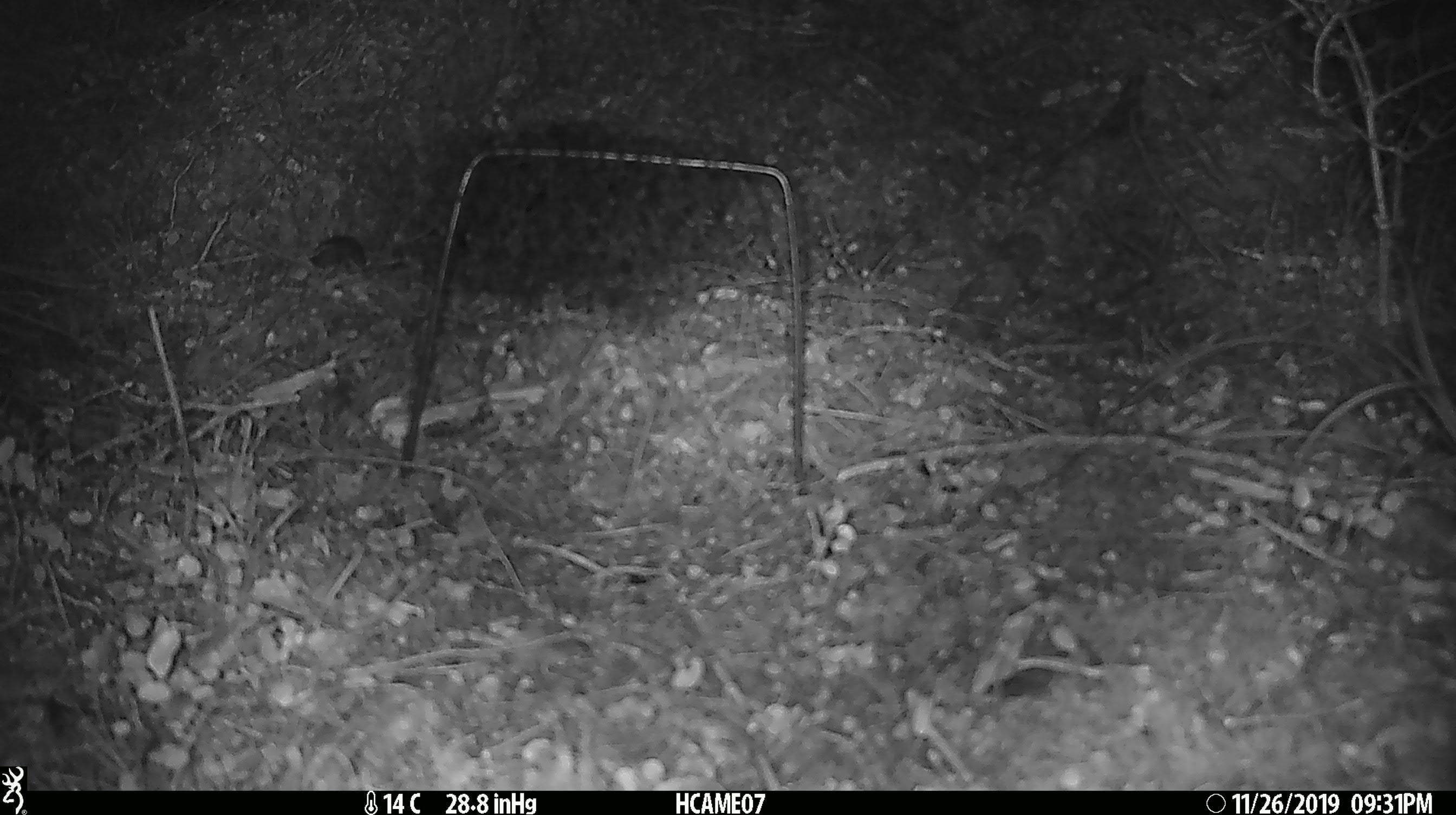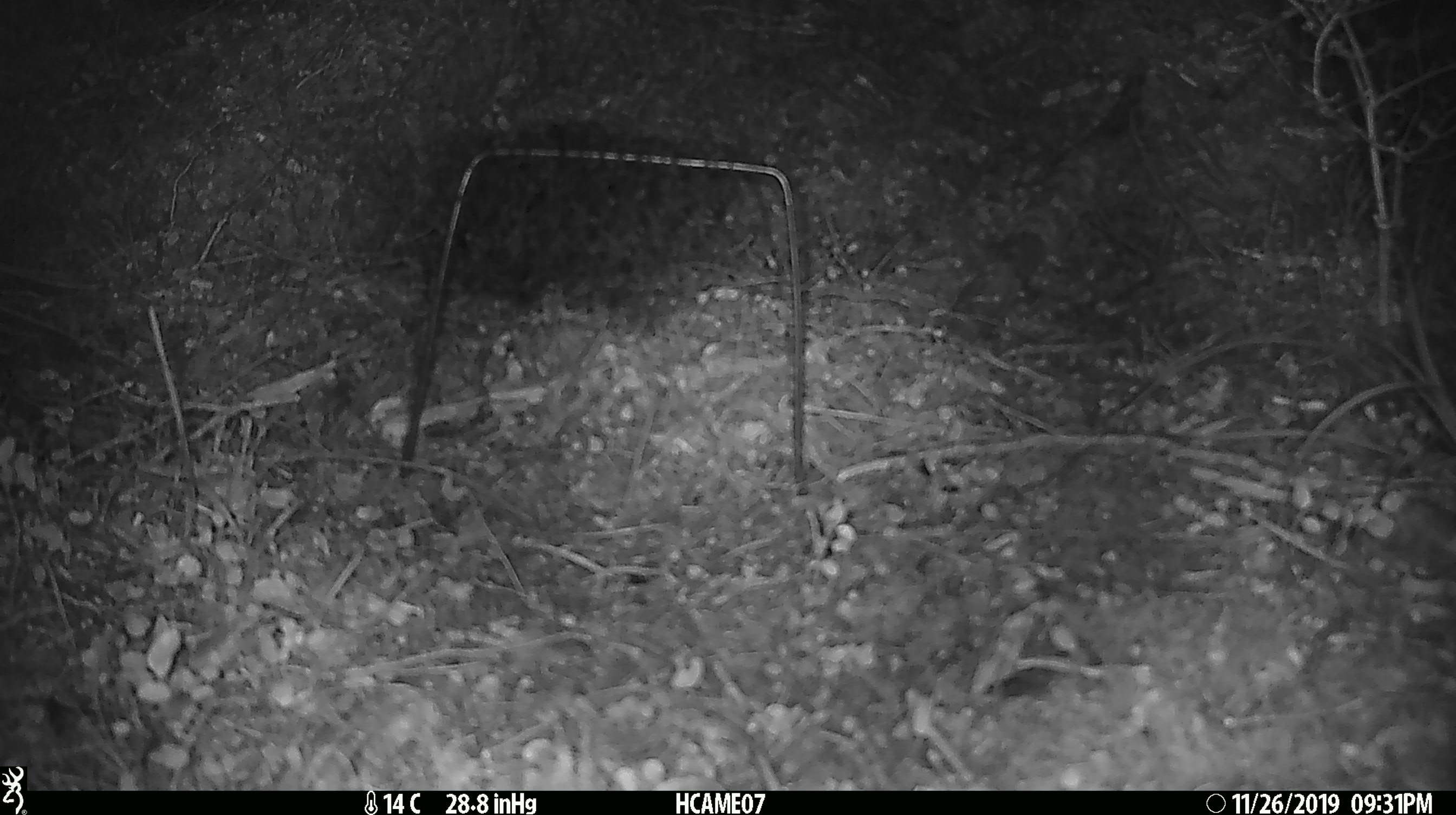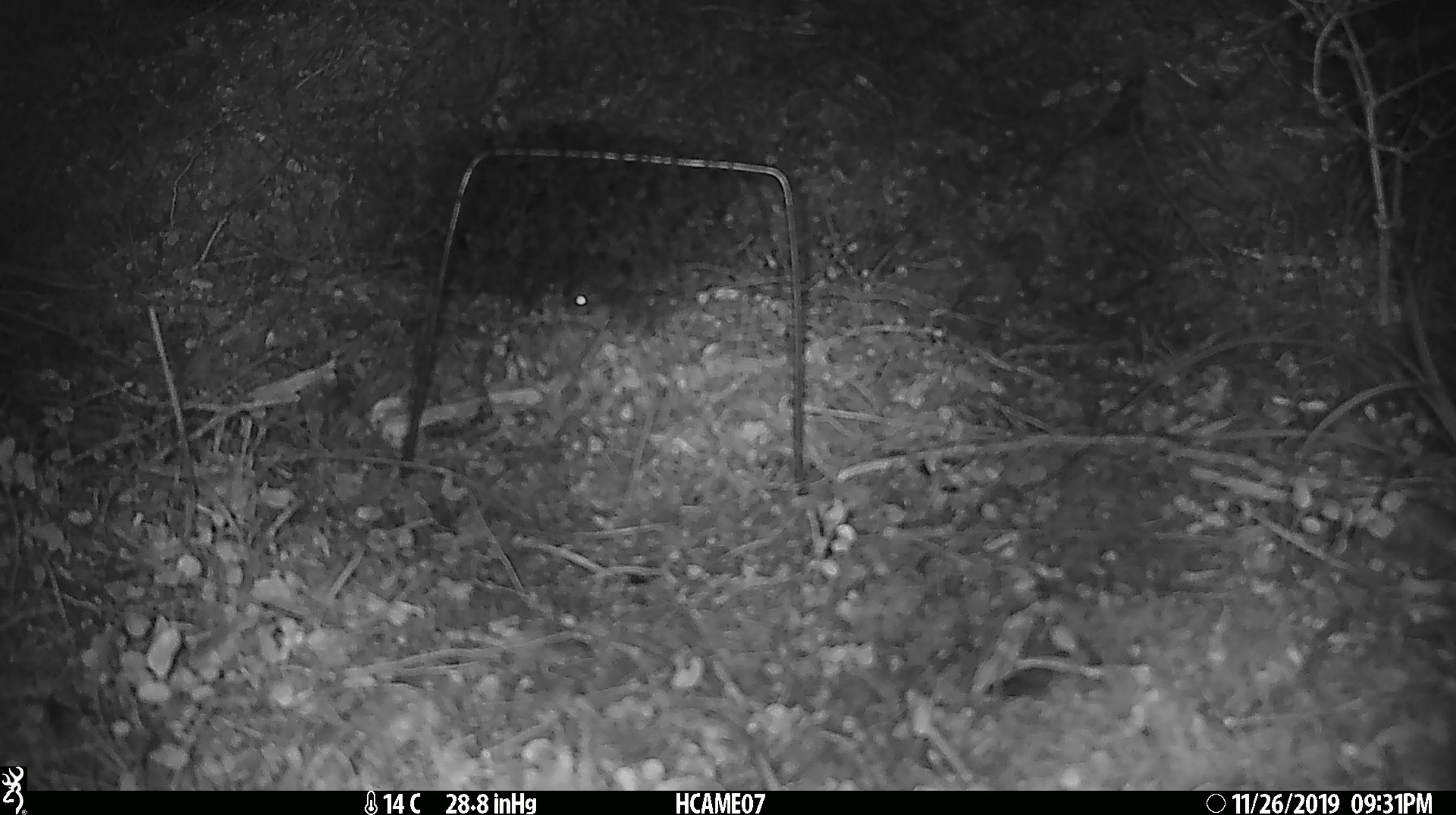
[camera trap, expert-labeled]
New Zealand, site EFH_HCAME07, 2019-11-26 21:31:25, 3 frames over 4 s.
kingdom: Animalia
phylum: Chordata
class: Mammalia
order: Rodentia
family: Muridae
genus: Mus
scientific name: Mus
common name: mouse